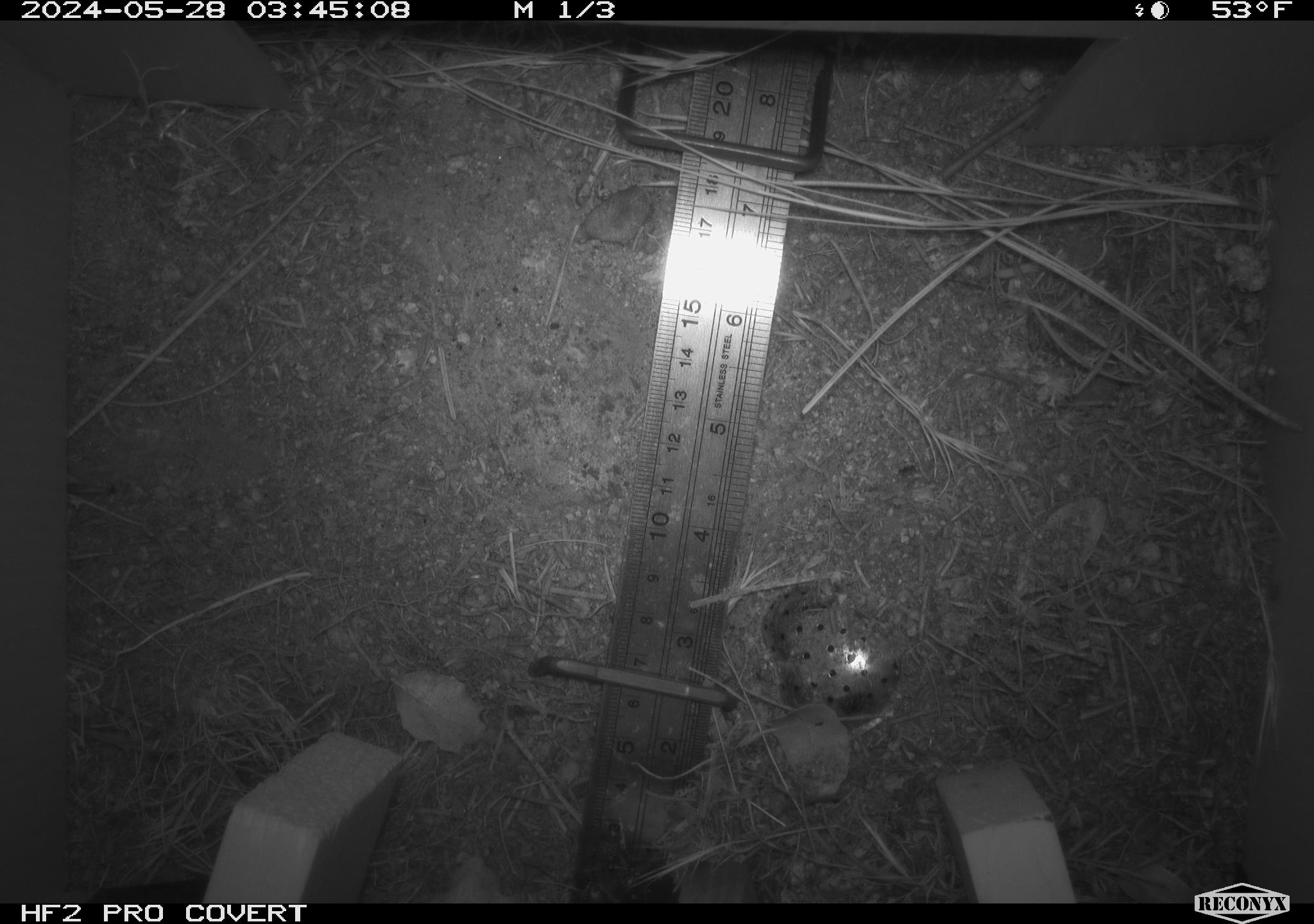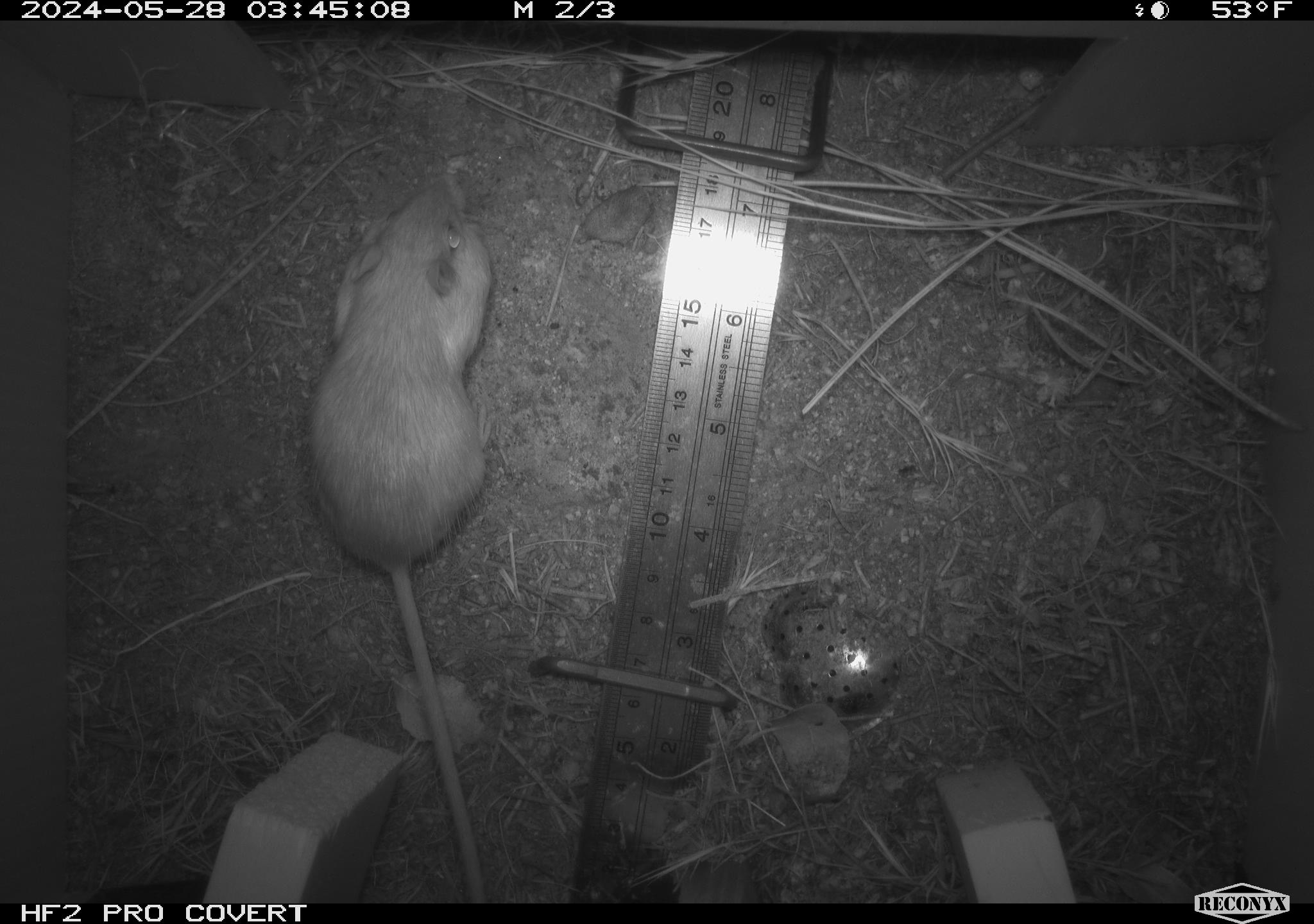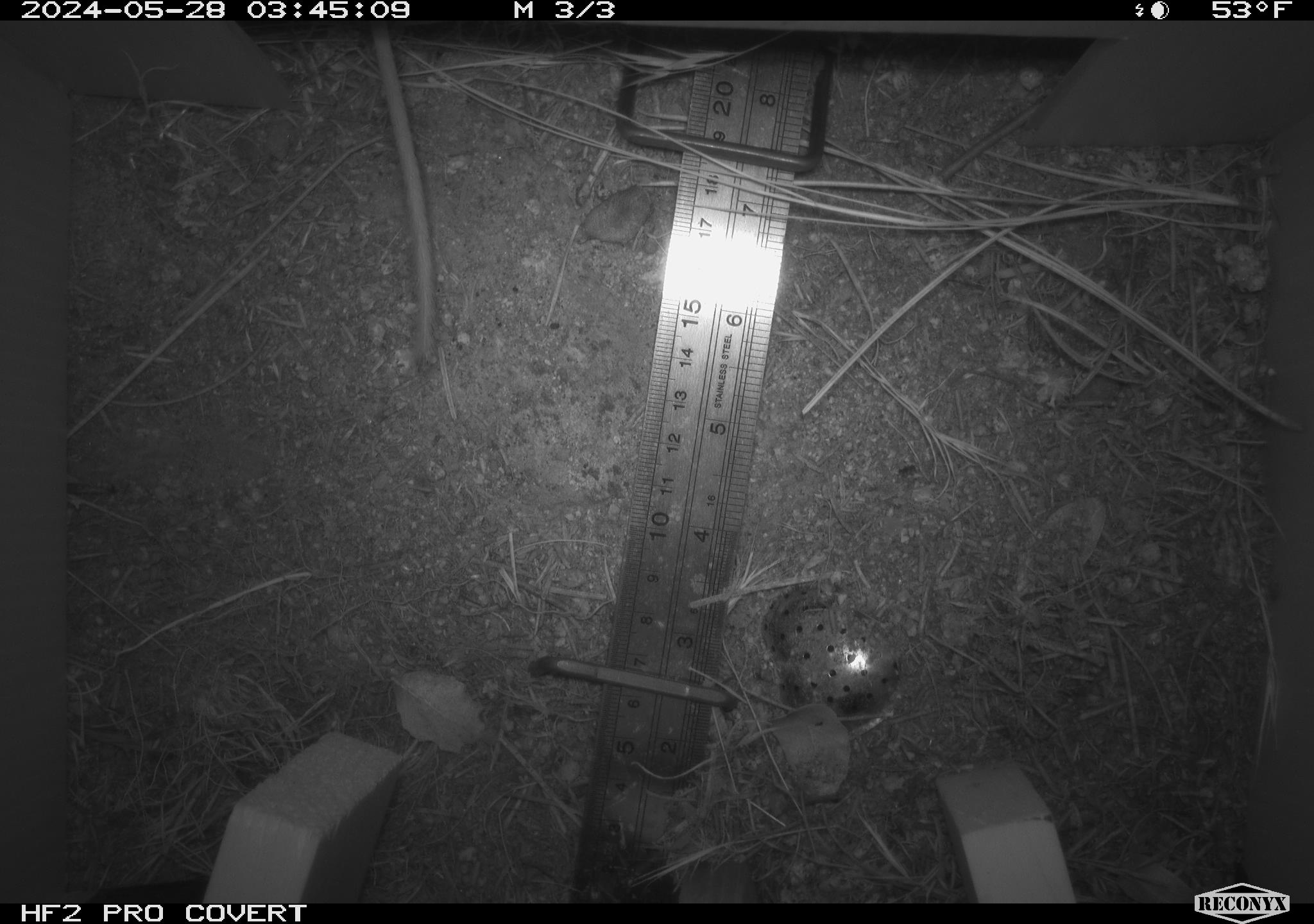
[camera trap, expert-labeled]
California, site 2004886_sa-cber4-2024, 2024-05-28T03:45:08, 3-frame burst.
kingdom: Animalia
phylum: Chordata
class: Mammalia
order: Rodentia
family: Heteromyidae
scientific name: Heteromyidae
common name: kangaroo rats and pocket mice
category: heteromyidae family